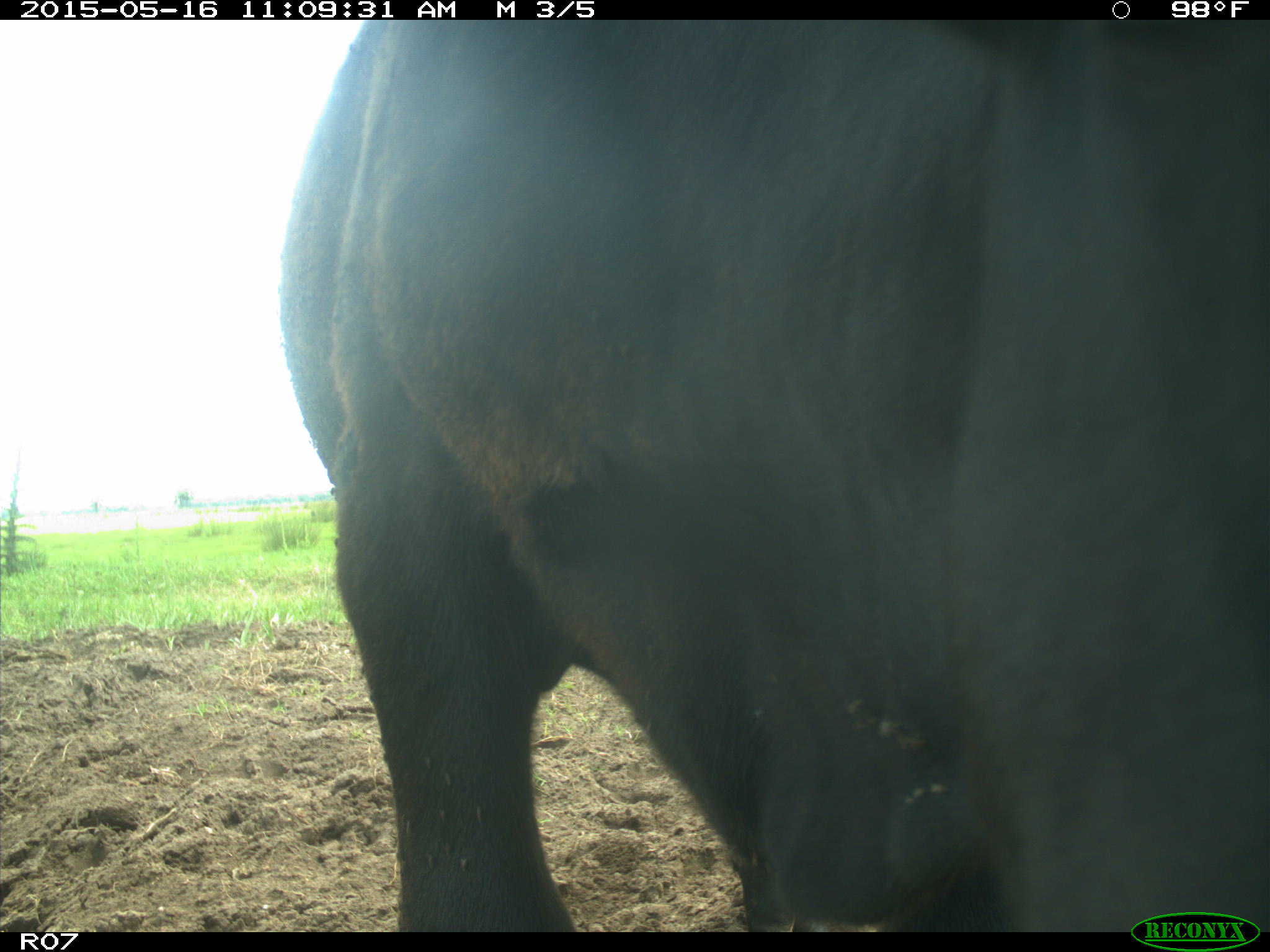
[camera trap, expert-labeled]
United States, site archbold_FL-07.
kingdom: Animalia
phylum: Chordata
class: Mammalia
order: Artiodactyla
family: Bovidae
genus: Bos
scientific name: Bos taurus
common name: domestic cow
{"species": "Bos taurus (domestic cow)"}